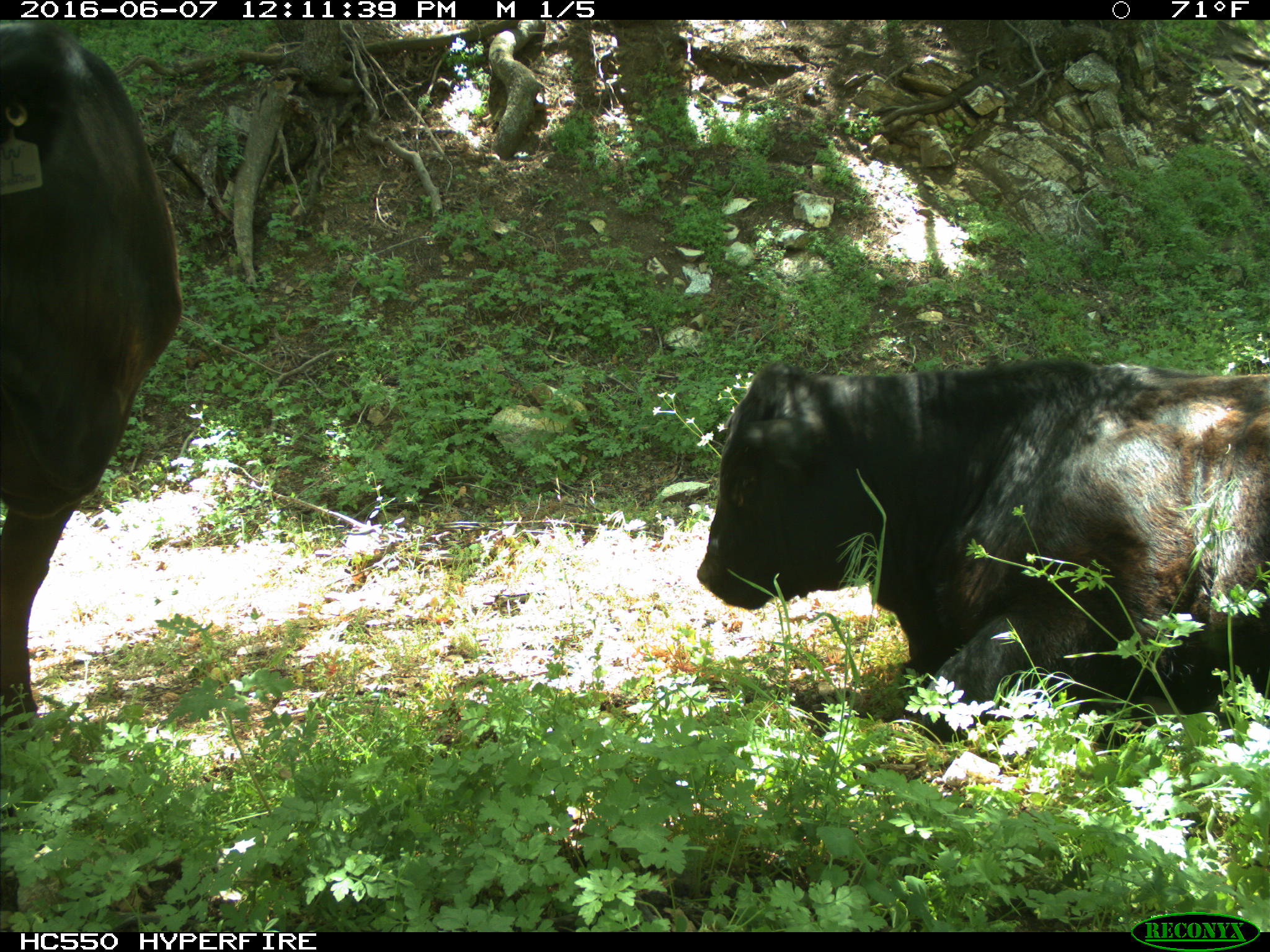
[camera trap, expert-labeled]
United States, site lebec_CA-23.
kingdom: Animalia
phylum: Chordata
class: Mammalia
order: Artiodactyla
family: Bovidae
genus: Bos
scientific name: Bos taurus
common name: domestic cow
Bos taurus (domestic cow).